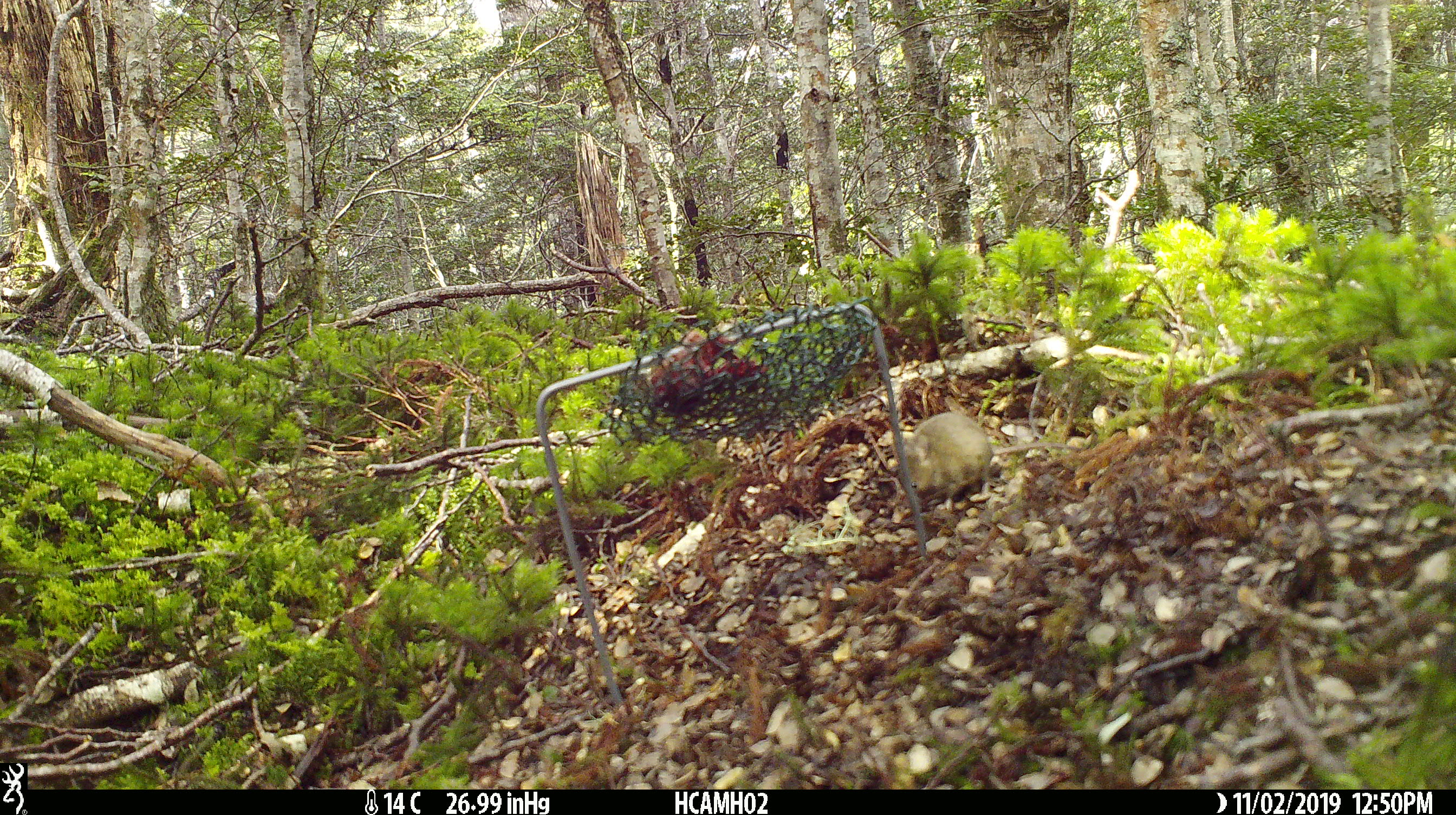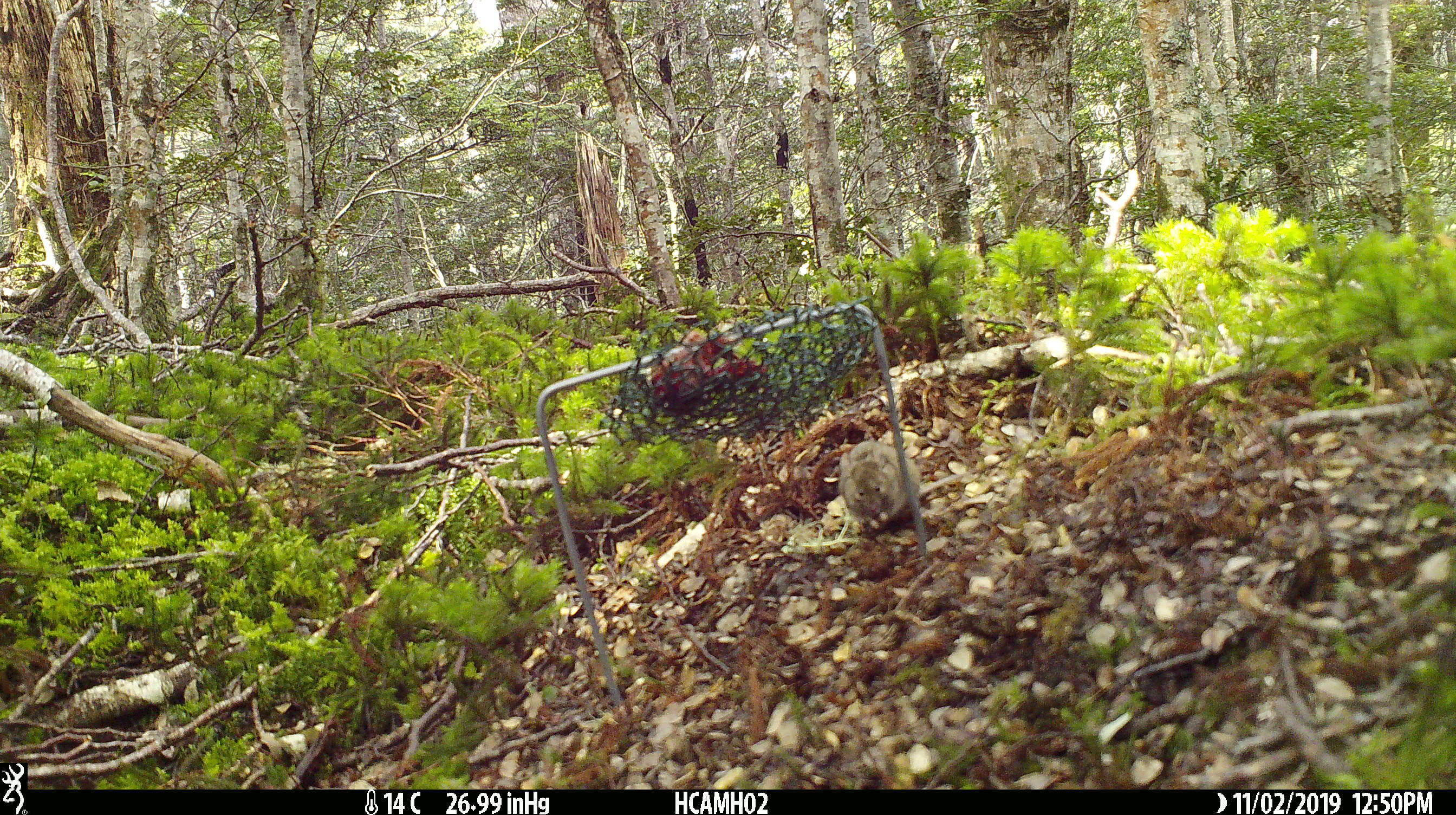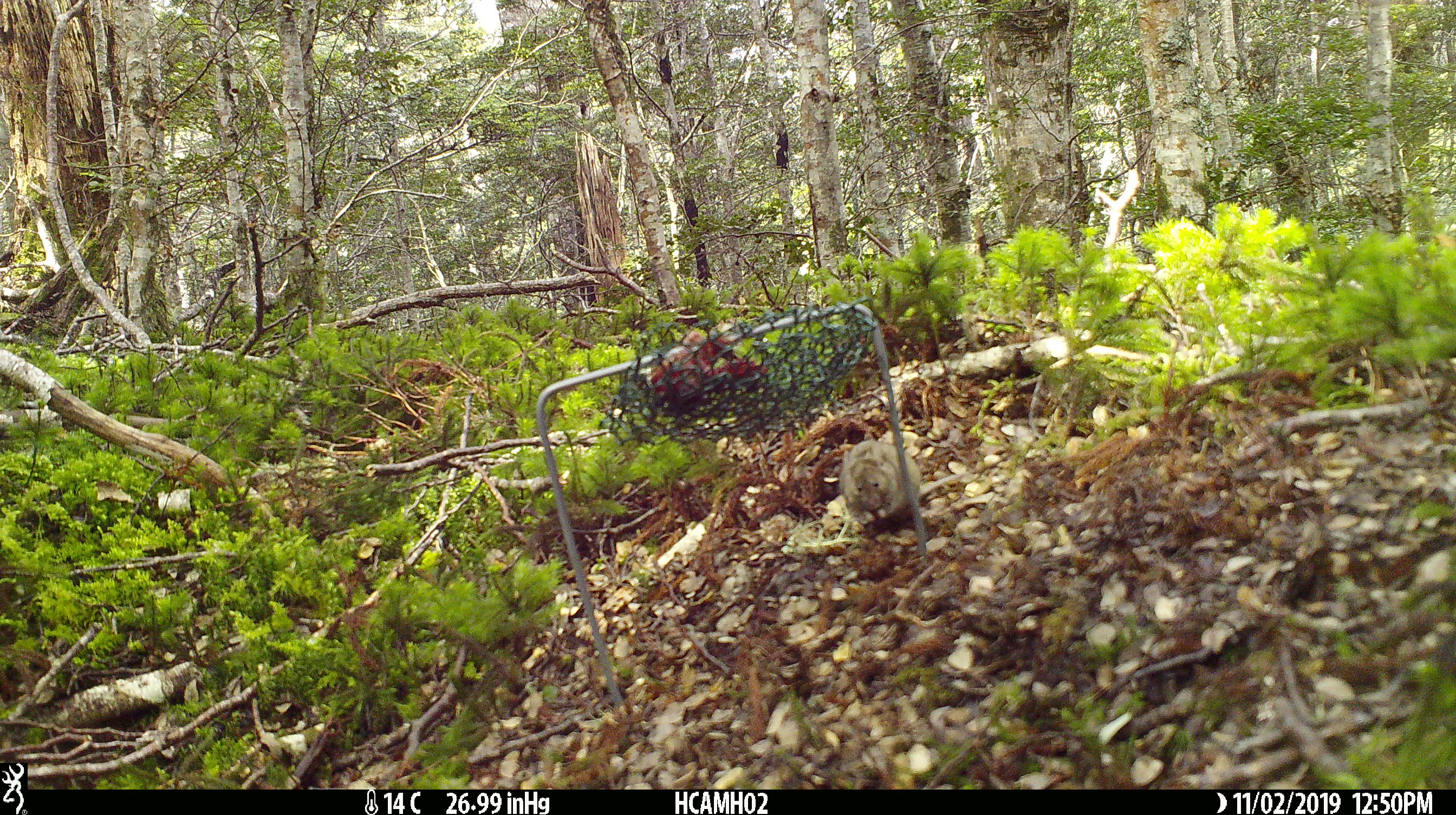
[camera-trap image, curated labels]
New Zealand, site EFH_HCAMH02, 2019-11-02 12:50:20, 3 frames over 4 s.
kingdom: Animalia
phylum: Chordata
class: Mammalia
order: Rodentia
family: Muridae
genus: Mus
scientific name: Mus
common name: mouse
Mouse (Mus).